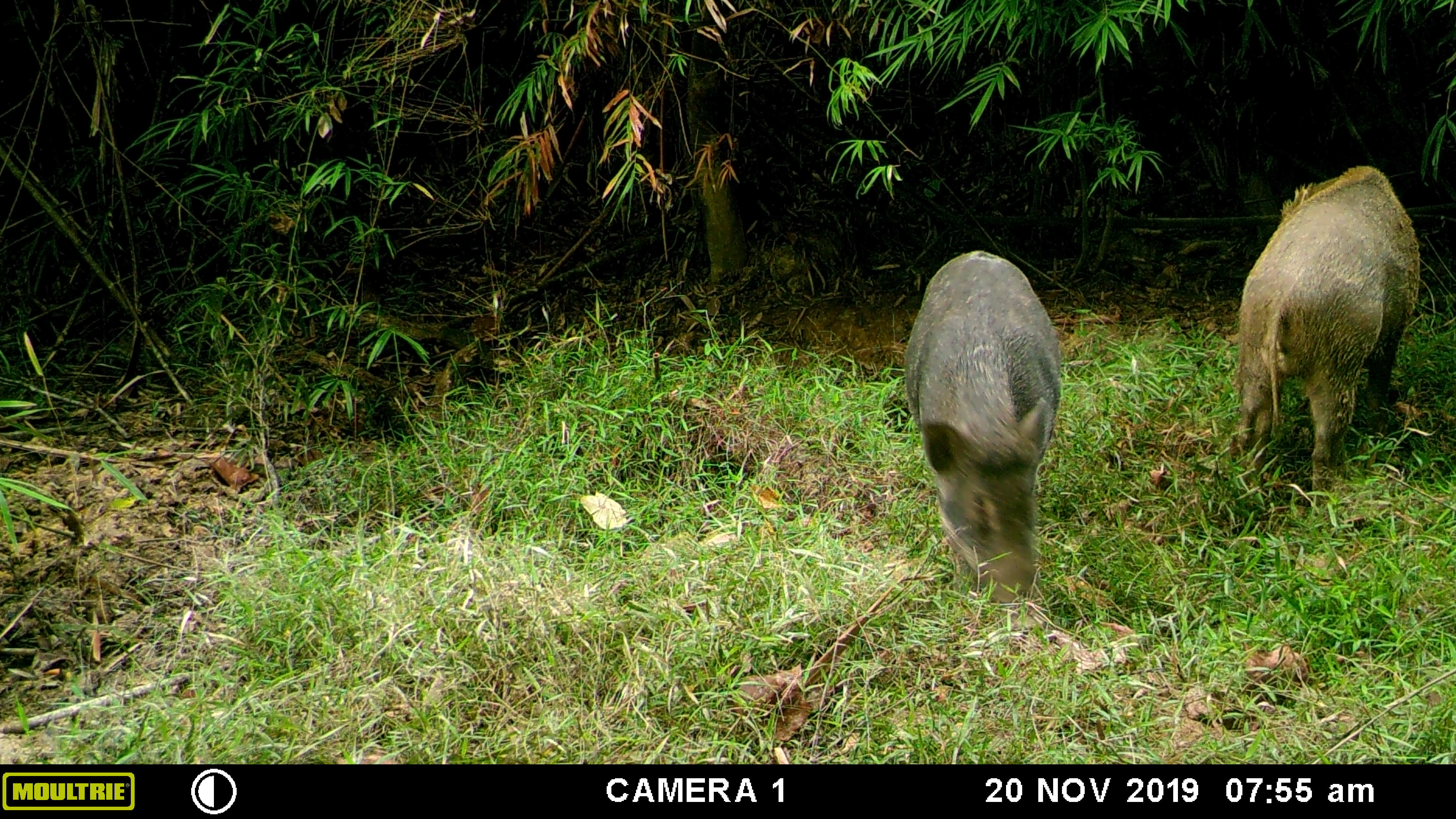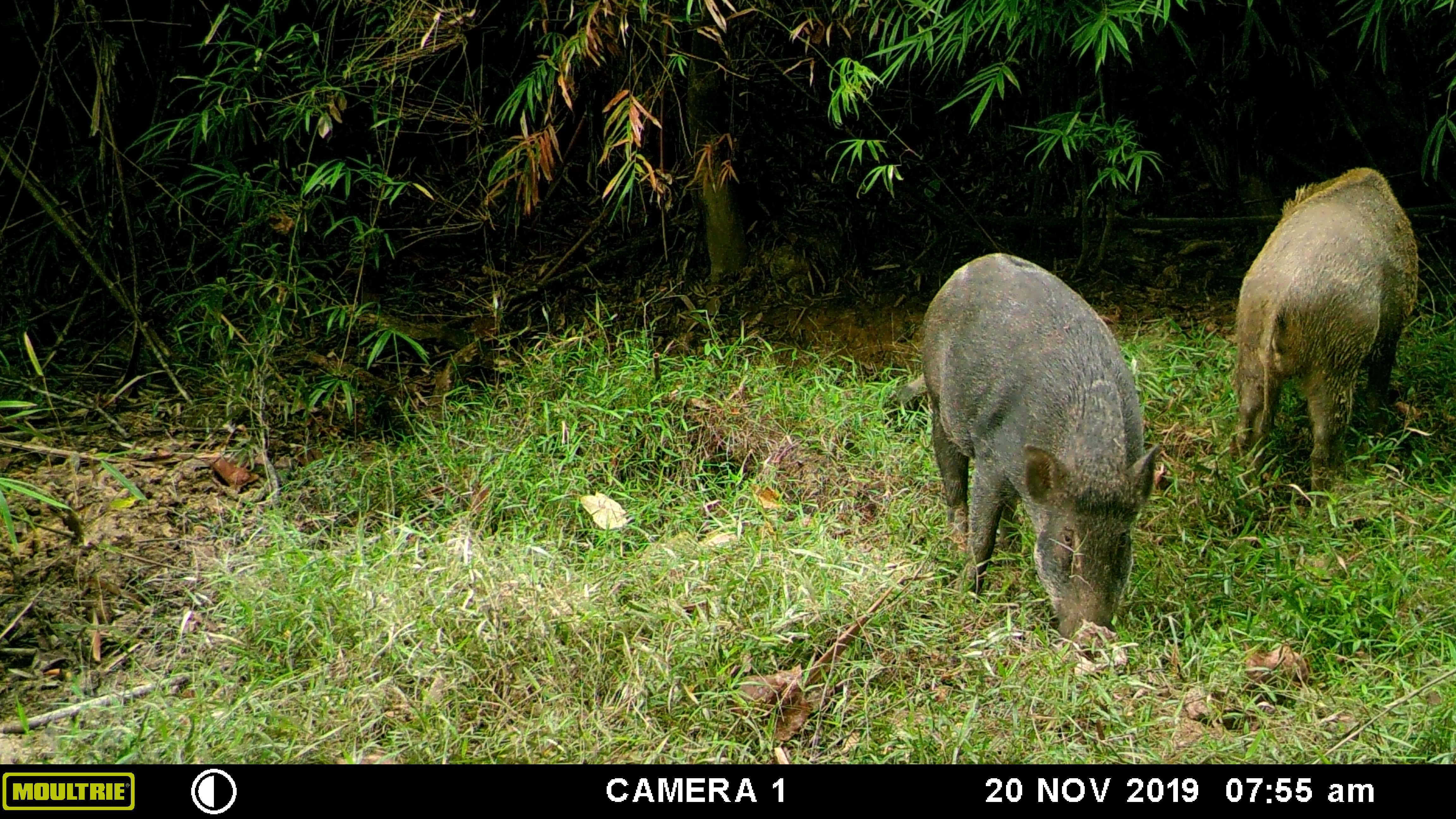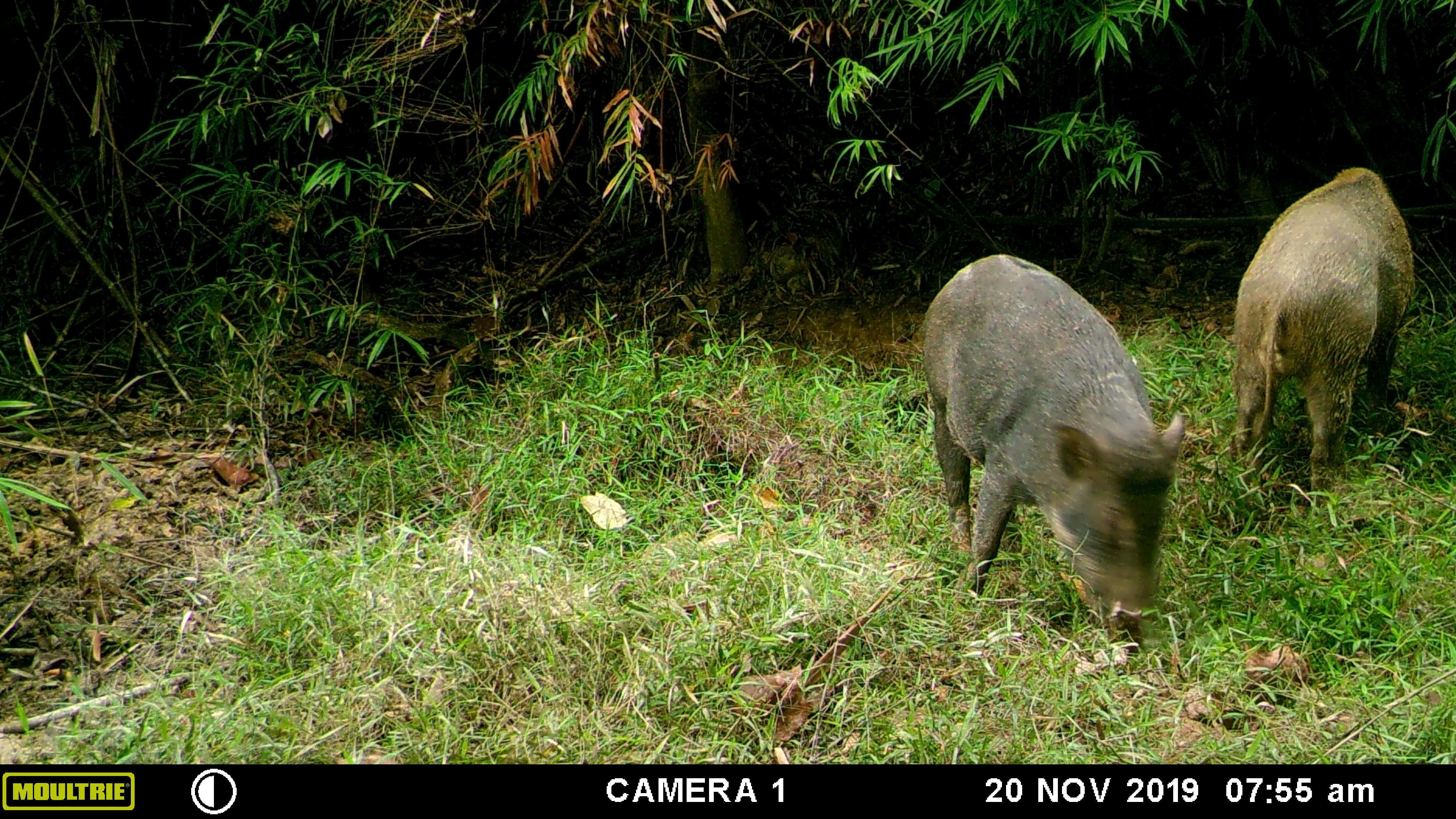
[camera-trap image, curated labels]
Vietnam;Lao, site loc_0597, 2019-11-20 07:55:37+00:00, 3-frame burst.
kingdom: Animalia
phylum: Chordata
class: Mammalia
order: Artiodactyla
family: Suidae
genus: Sus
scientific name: Sus scrofa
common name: eurasian wild pig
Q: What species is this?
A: Eurasian wild pig (Sus scrofa).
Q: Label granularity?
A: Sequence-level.